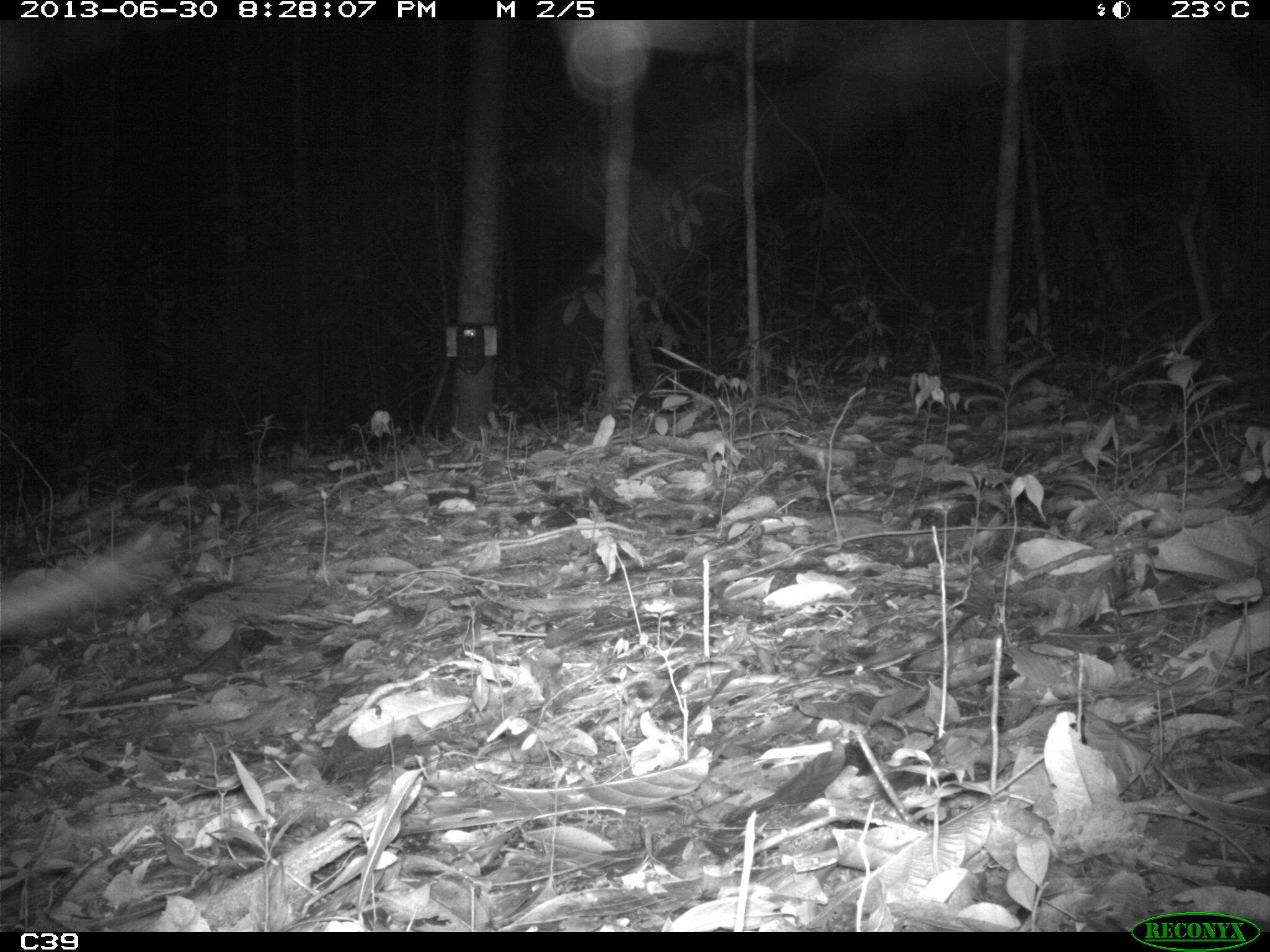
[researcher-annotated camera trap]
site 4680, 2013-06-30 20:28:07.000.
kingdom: Animalia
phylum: Chordata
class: Mammalia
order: Cingulata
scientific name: Cingulata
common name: armadillo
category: unknown armadillo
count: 1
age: adult